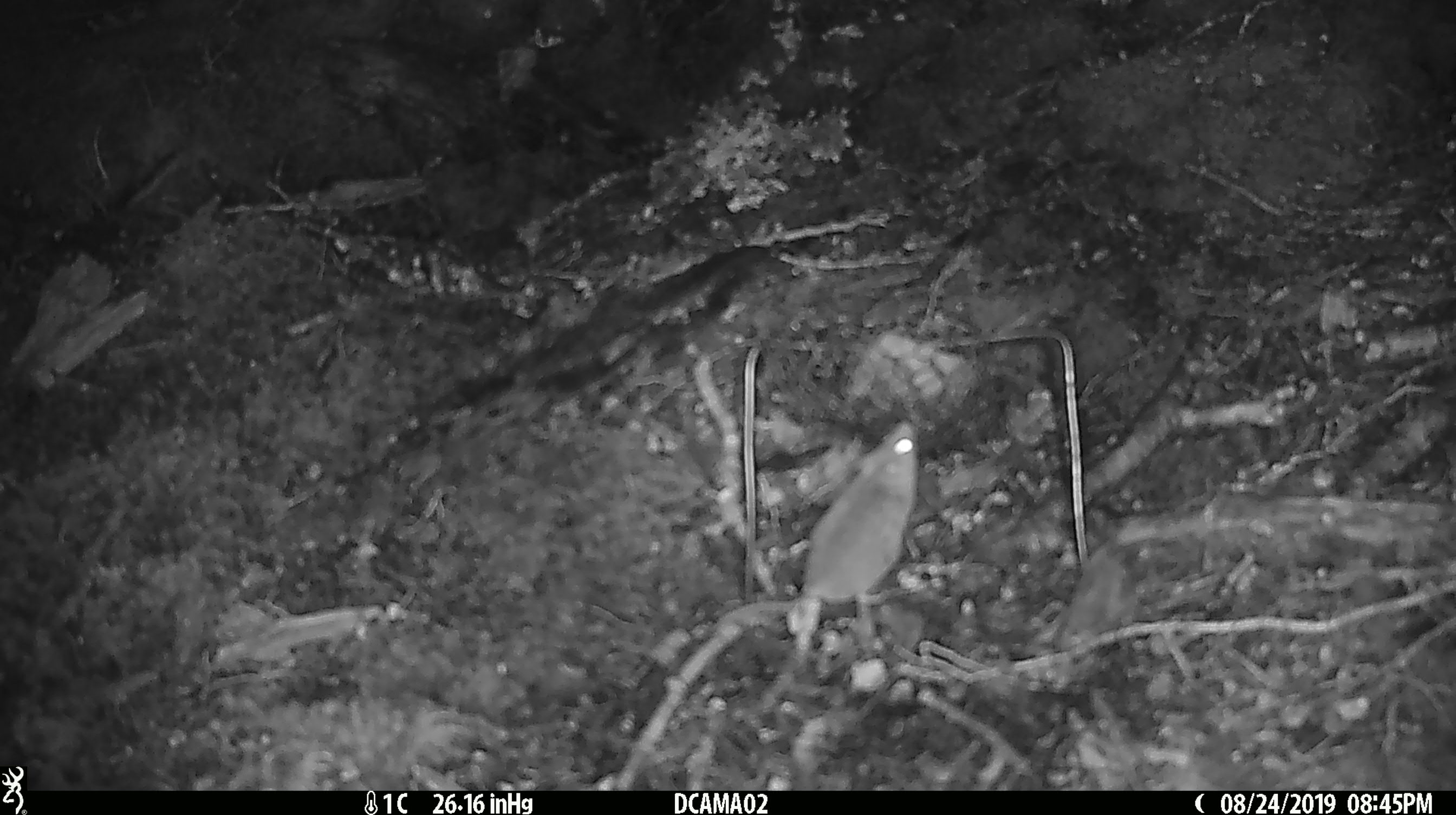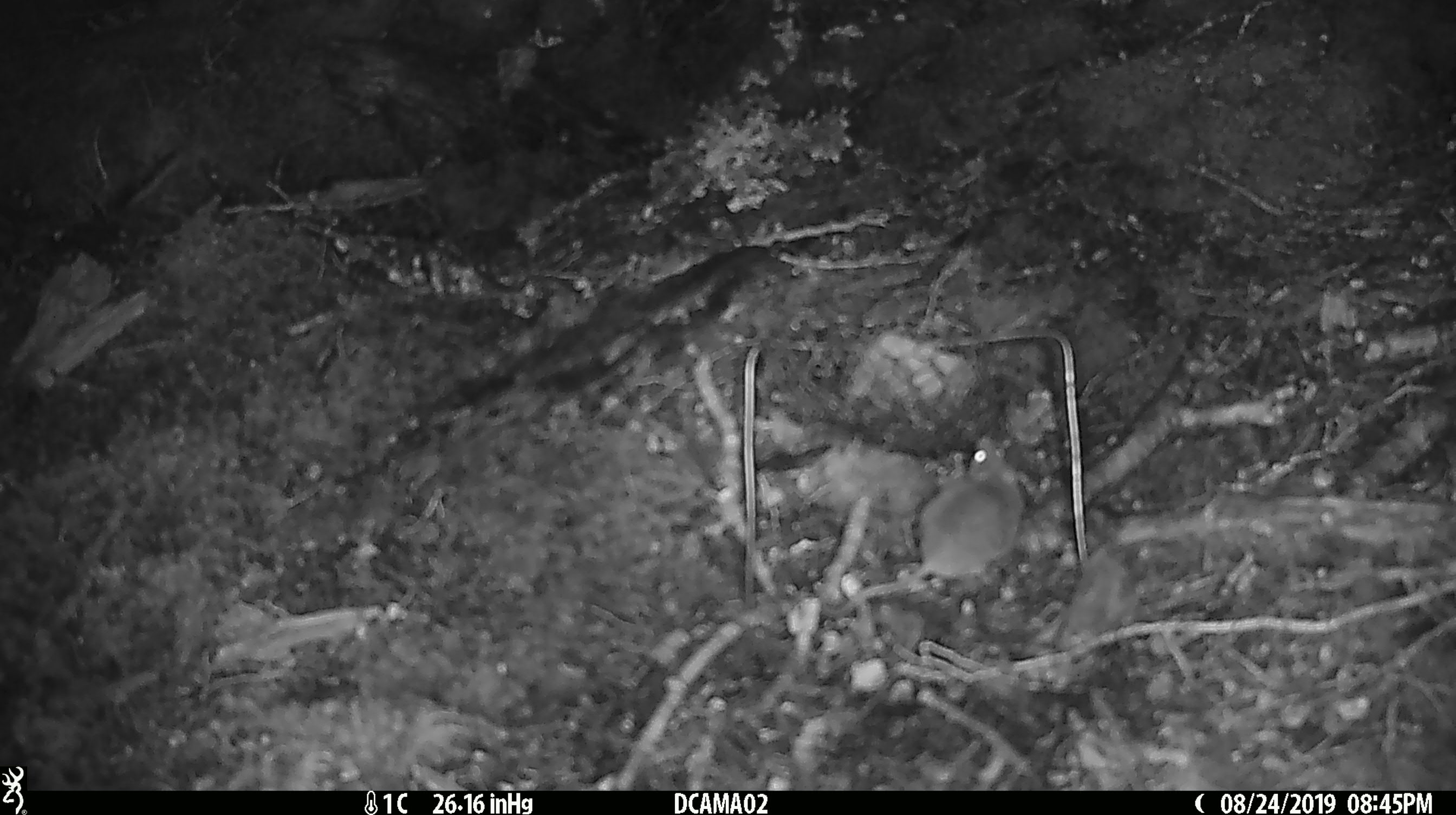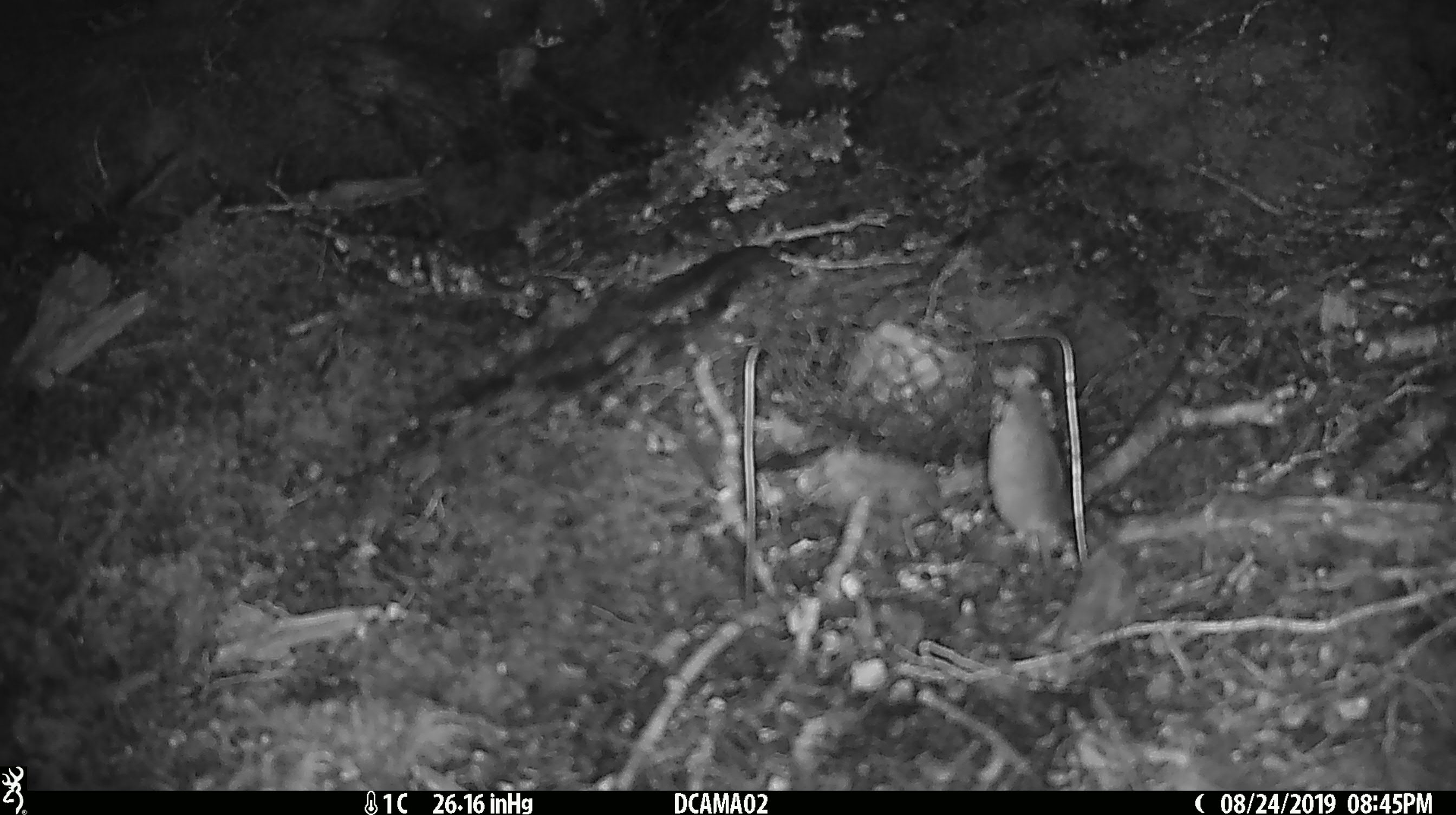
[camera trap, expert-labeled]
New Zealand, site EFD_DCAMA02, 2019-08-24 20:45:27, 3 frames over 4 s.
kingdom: Animalia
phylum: Chordata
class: Mammalia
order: Rodentia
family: Muridae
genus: Mus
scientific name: Mus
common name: mouse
Mouse (Mus).